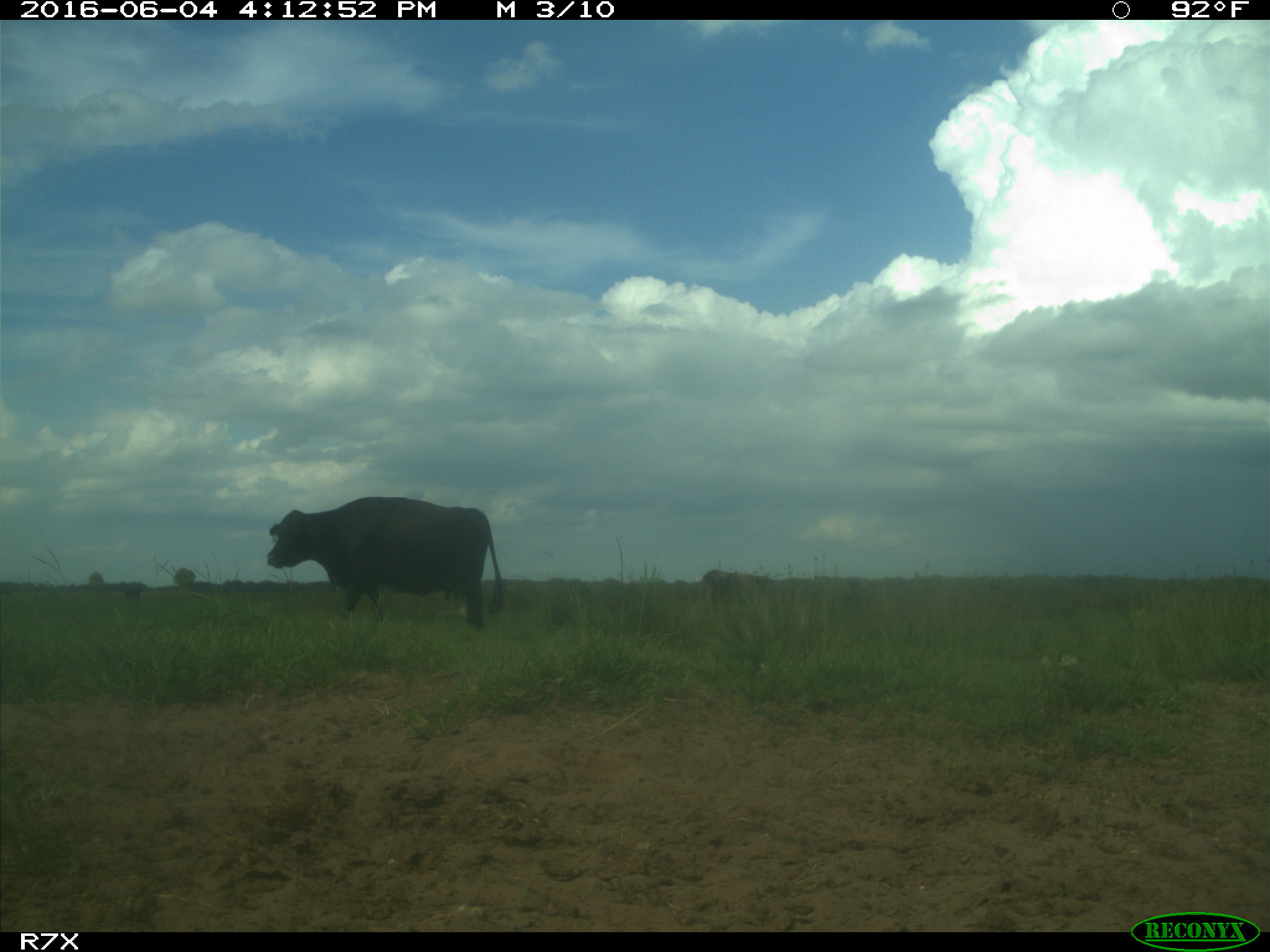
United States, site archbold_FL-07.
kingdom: Animalia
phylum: Chordata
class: Mammalia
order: Artiodactyla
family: Bovidae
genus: Bos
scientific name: Bos taurus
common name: domestic cow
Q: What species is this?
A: Bos taurus (domestic cow).